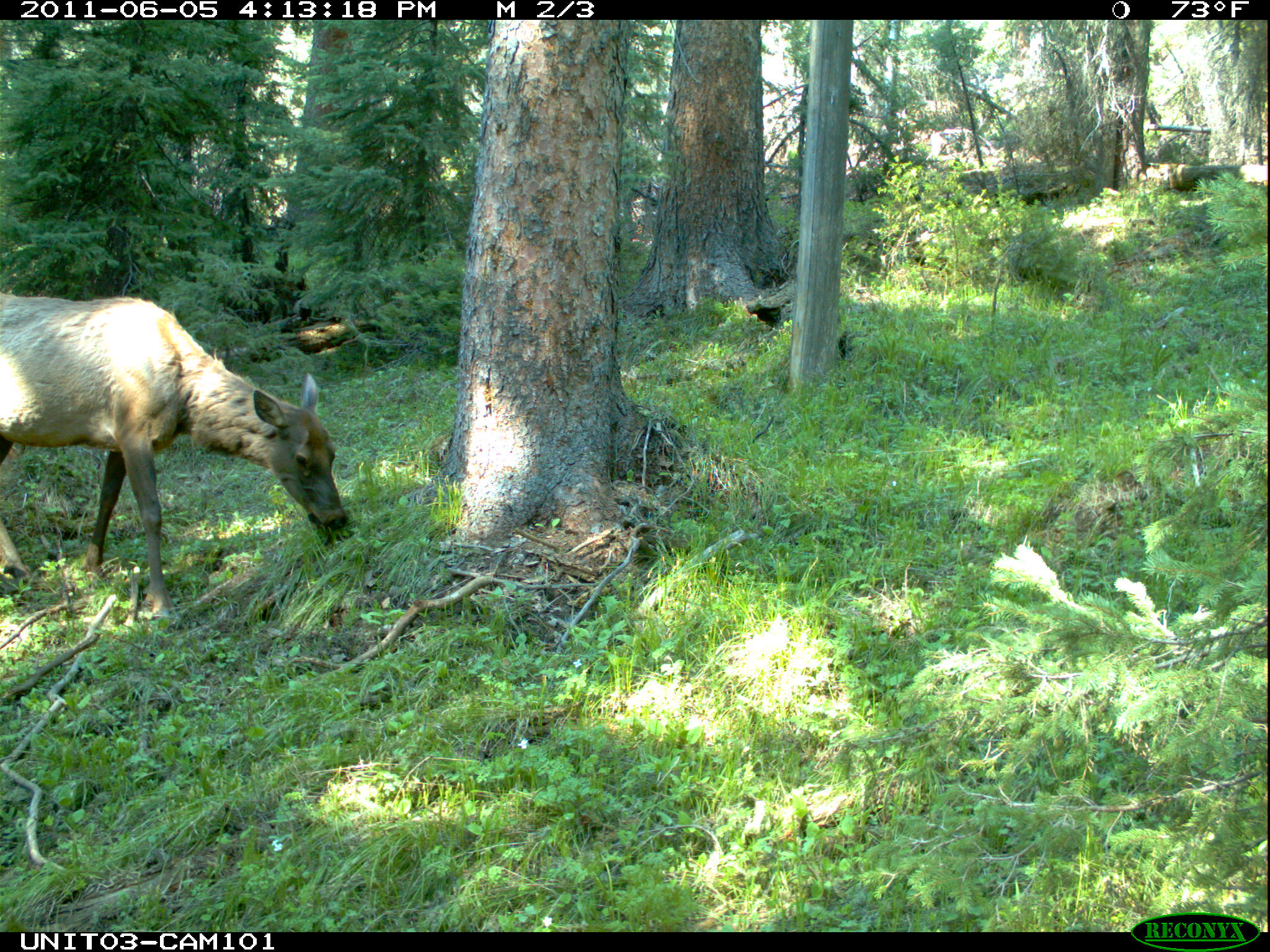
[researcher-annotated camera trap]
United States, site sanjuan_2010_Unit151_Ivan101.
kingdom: Animalia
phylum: Chordata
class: Mammalia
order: Artiodactyla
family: Cervidae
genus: Cervus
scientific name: Cervus elaphus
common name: red deer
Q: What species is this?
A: Cervus elaphus (red deer).